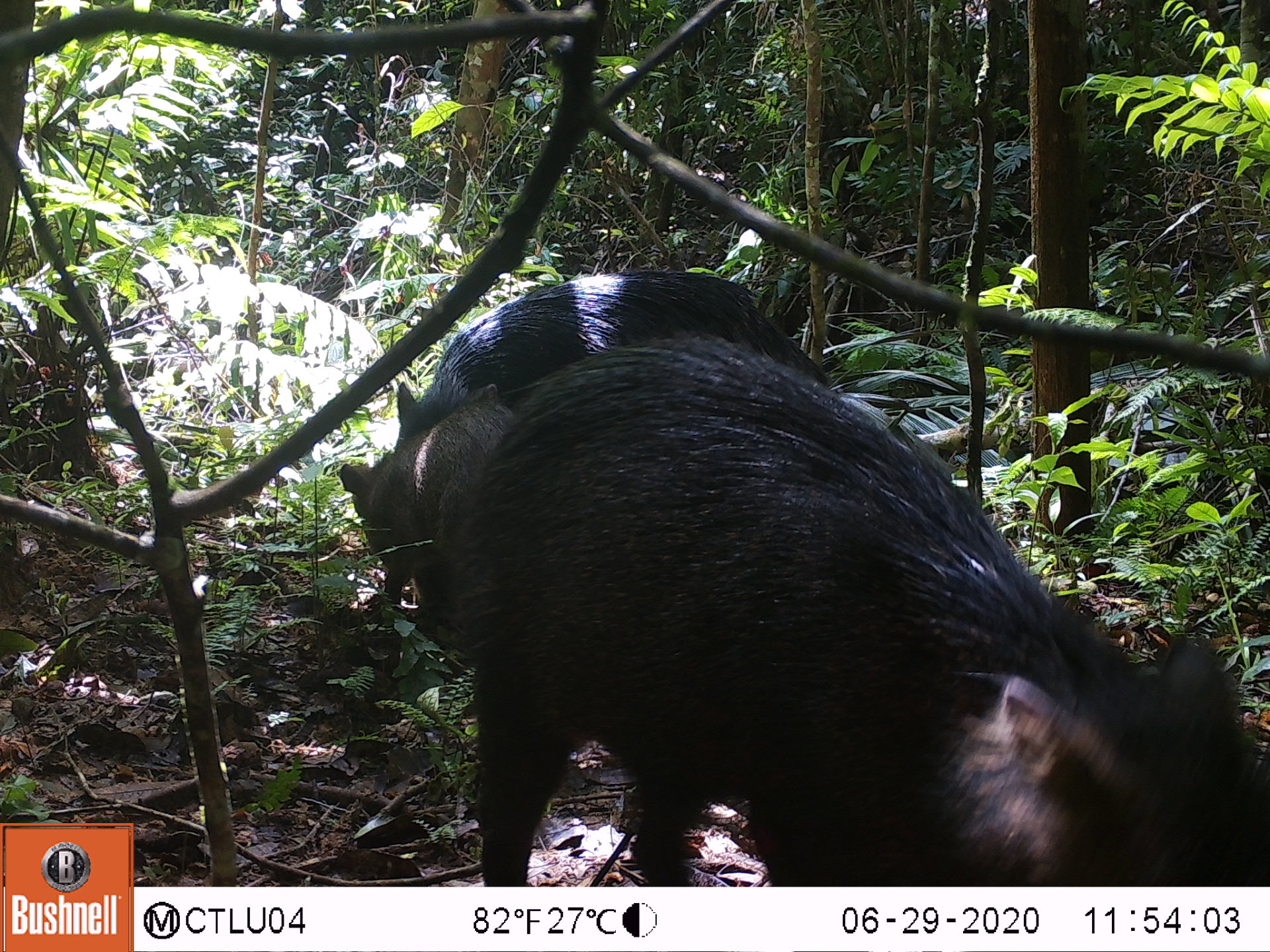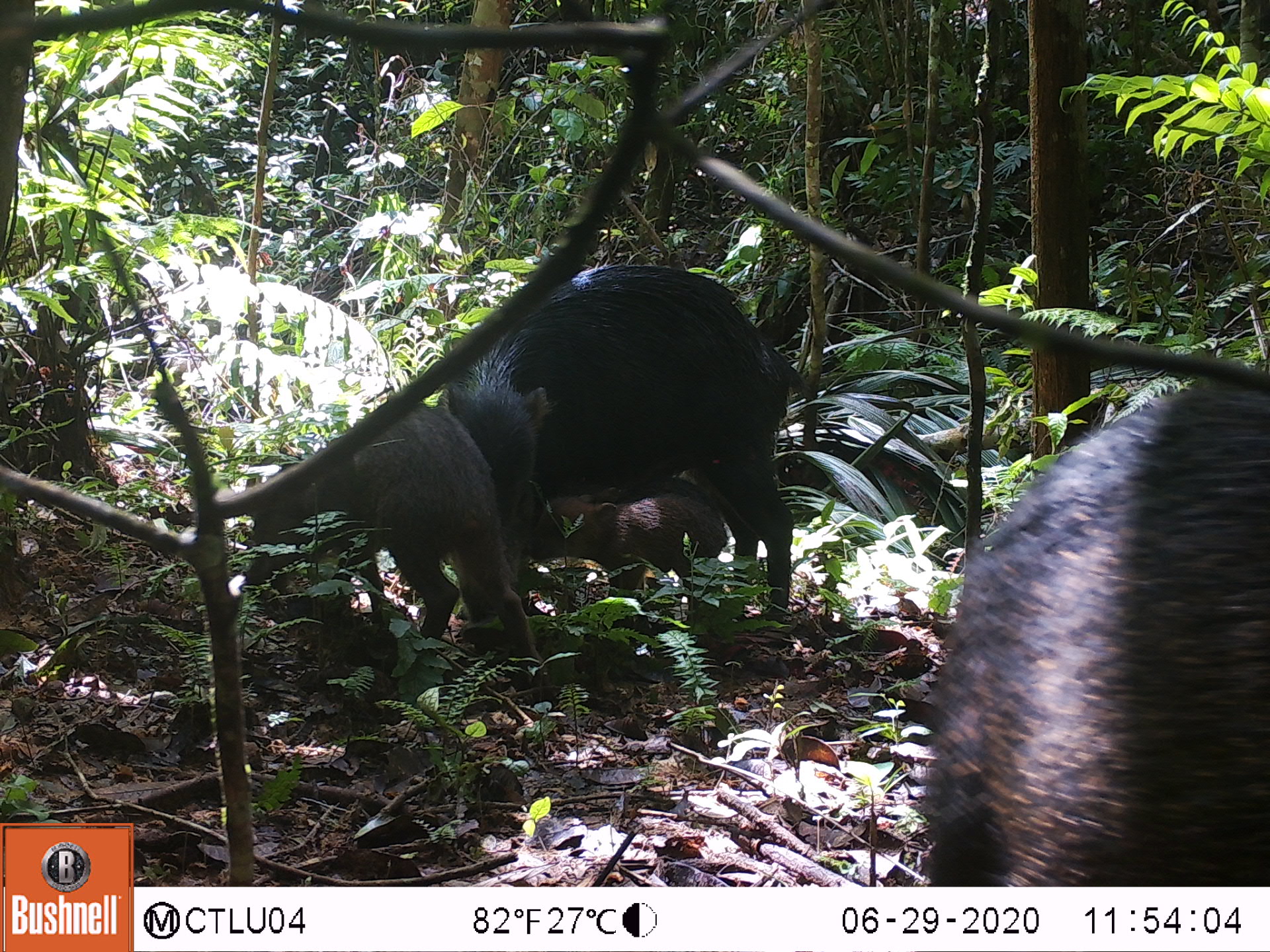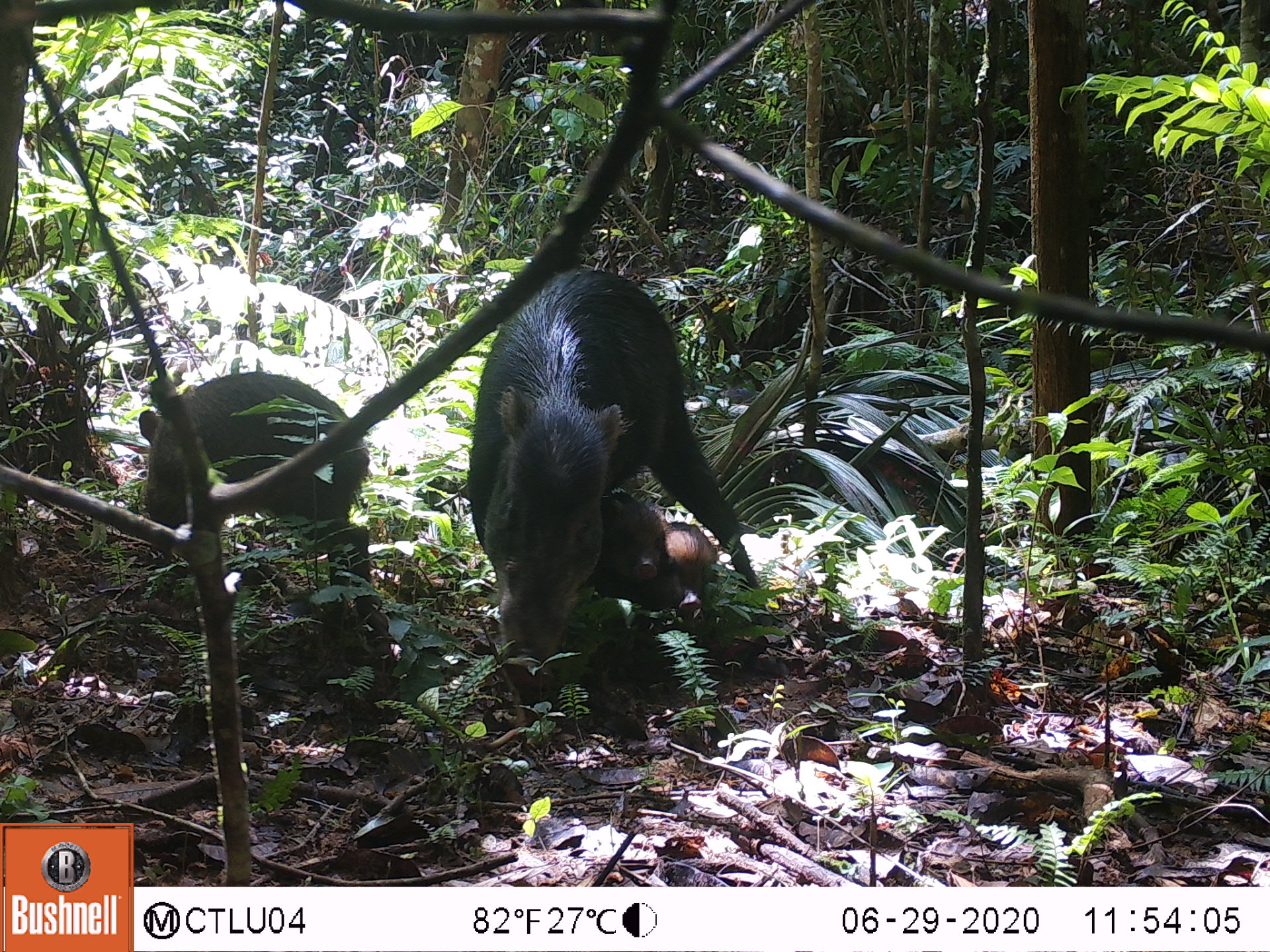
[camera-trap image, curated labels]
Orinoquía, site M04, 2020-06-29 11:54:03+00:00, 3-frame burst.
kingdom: Animalia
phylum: Chordata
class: Mammalia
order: Artiodactyla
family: Tayassuidae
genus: Tayassu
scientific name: Tayassu pecari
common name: white-lipped peccary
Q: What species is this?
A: White-lipped peccary (Tayassu pecari).